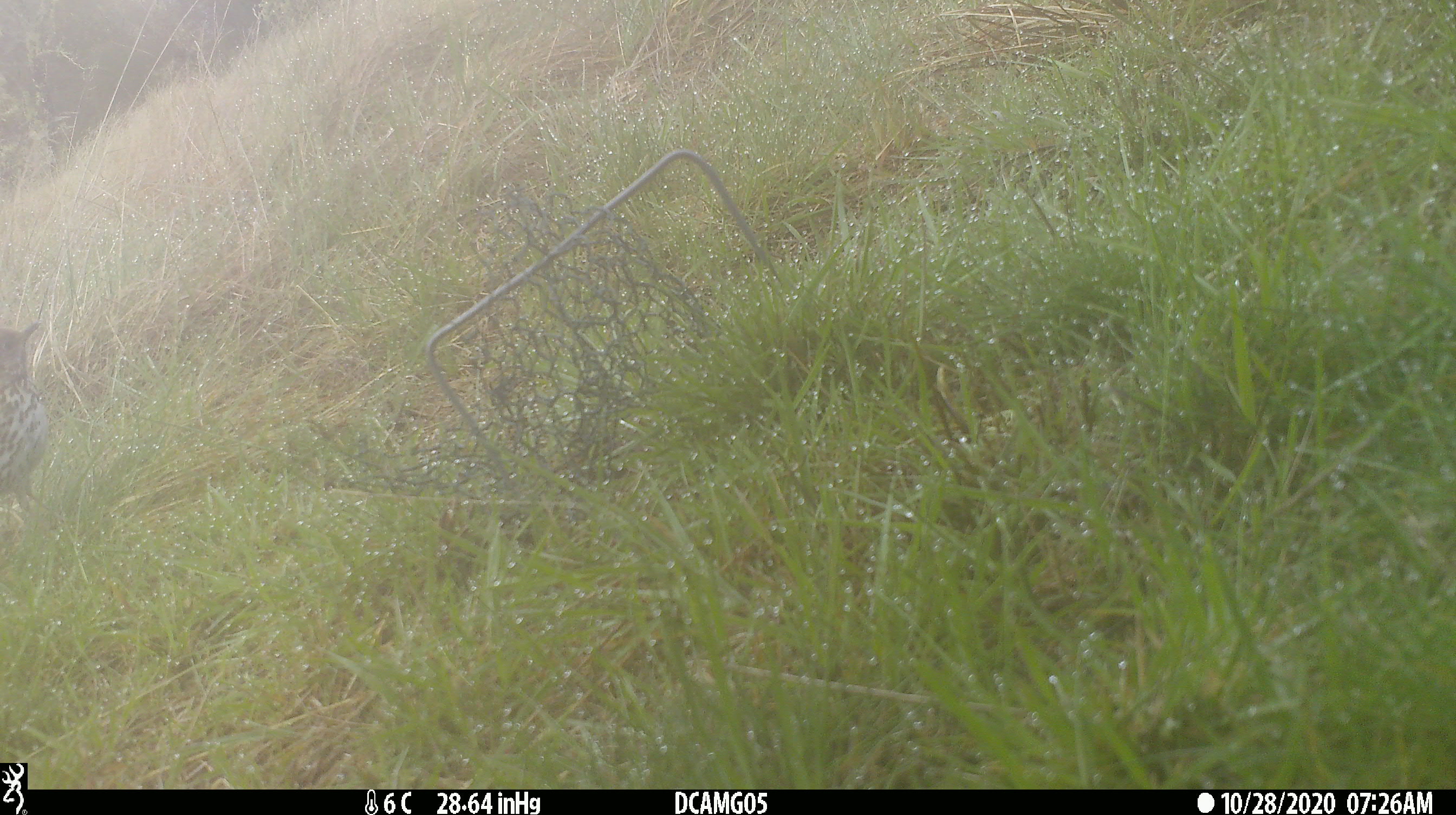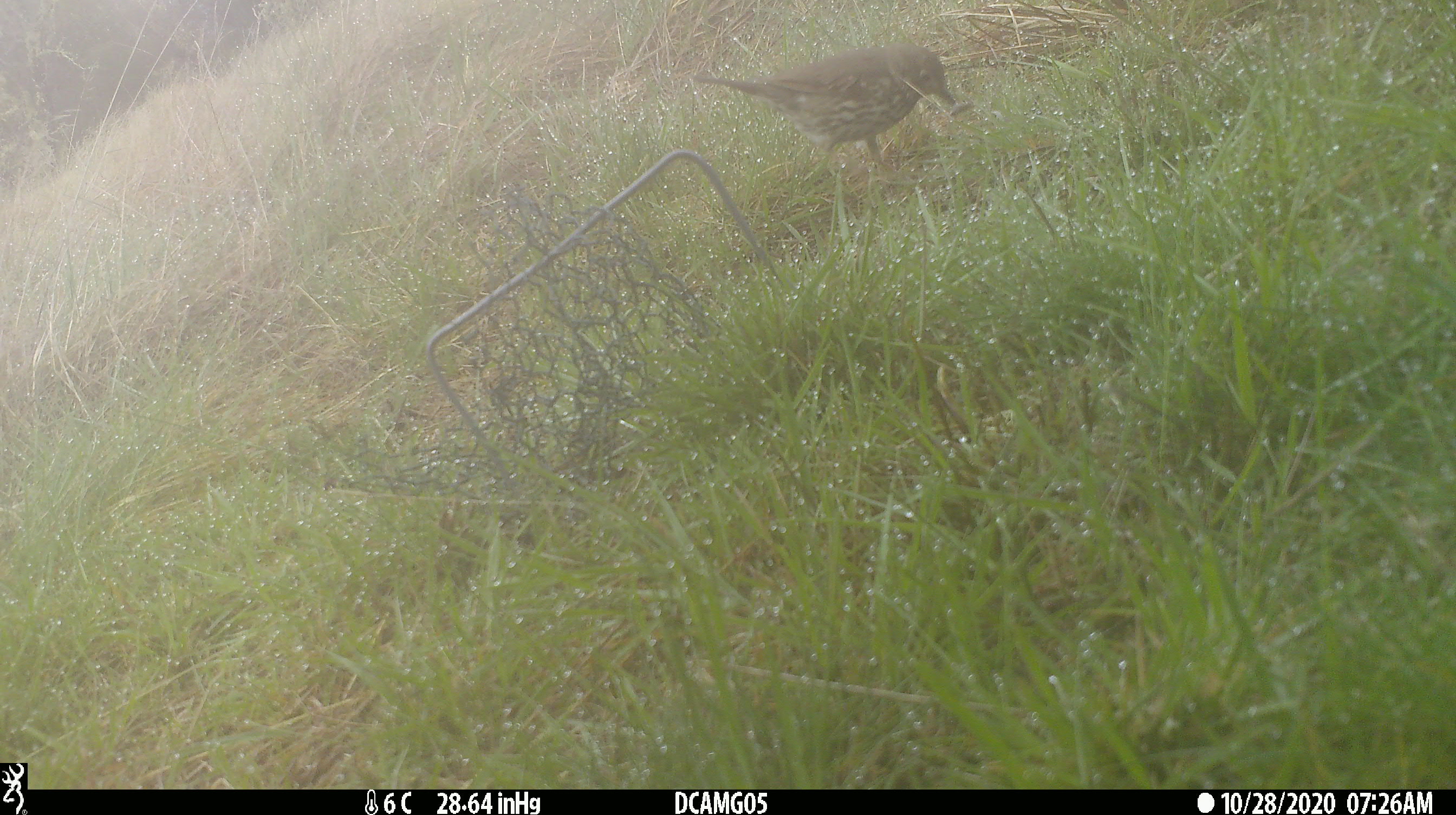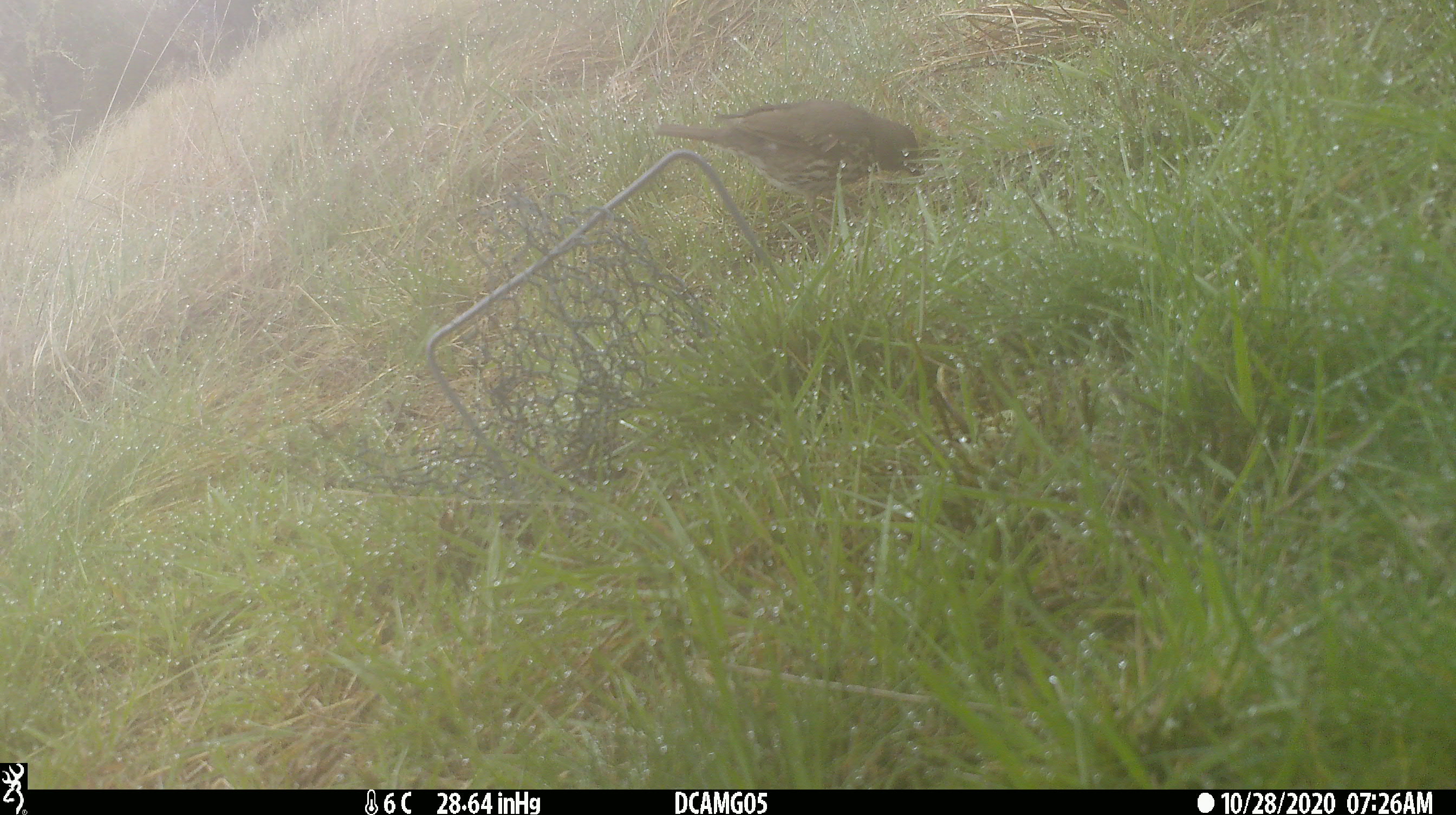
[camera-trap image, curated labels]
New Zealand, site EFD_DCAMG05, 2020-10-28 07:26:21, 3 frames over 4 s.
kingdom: Animalia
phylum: Chordata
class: Aves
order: Passeriformes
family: Turdidae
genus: Turdus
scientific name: Turdus philomelos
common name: song thrush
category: thrush